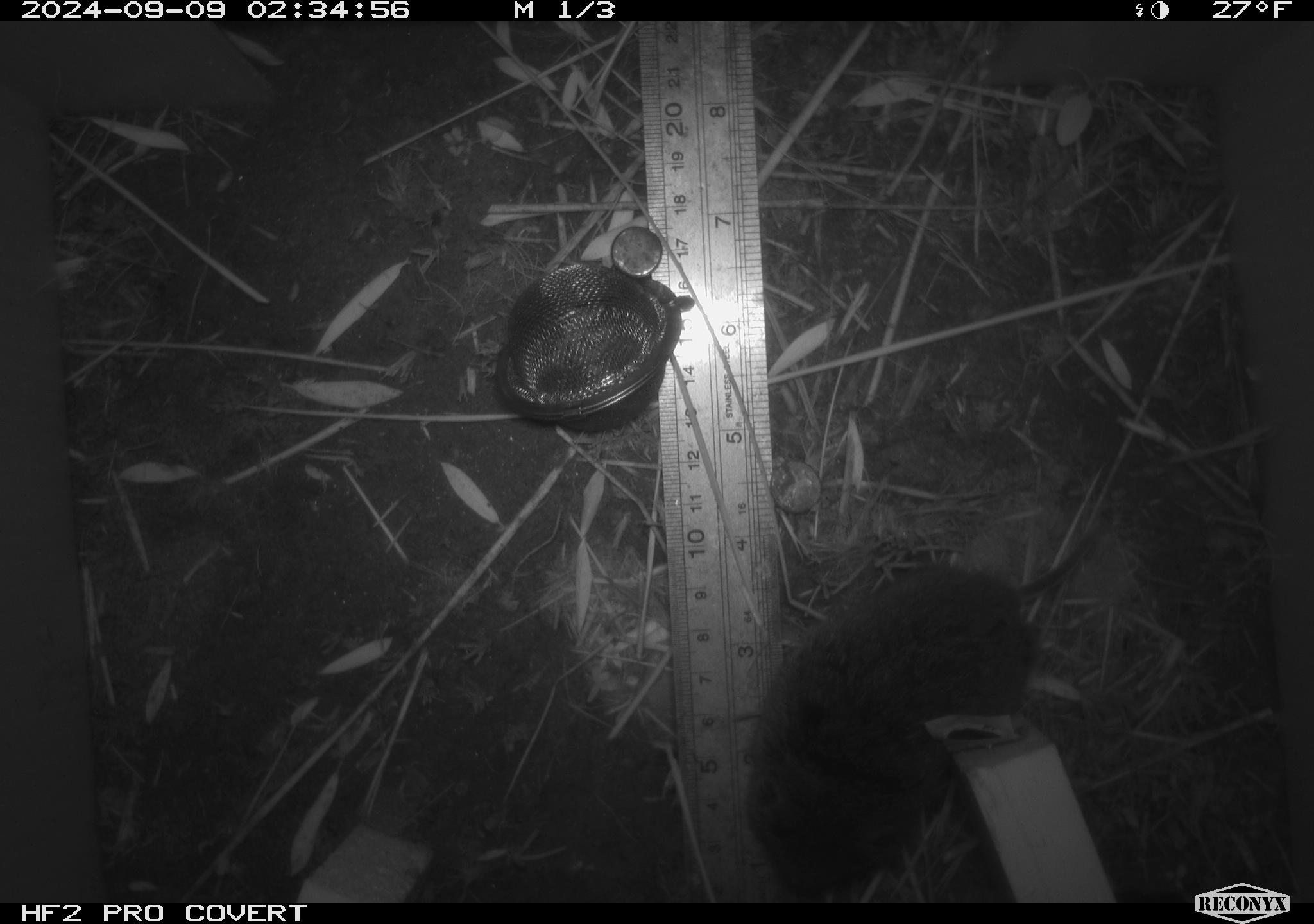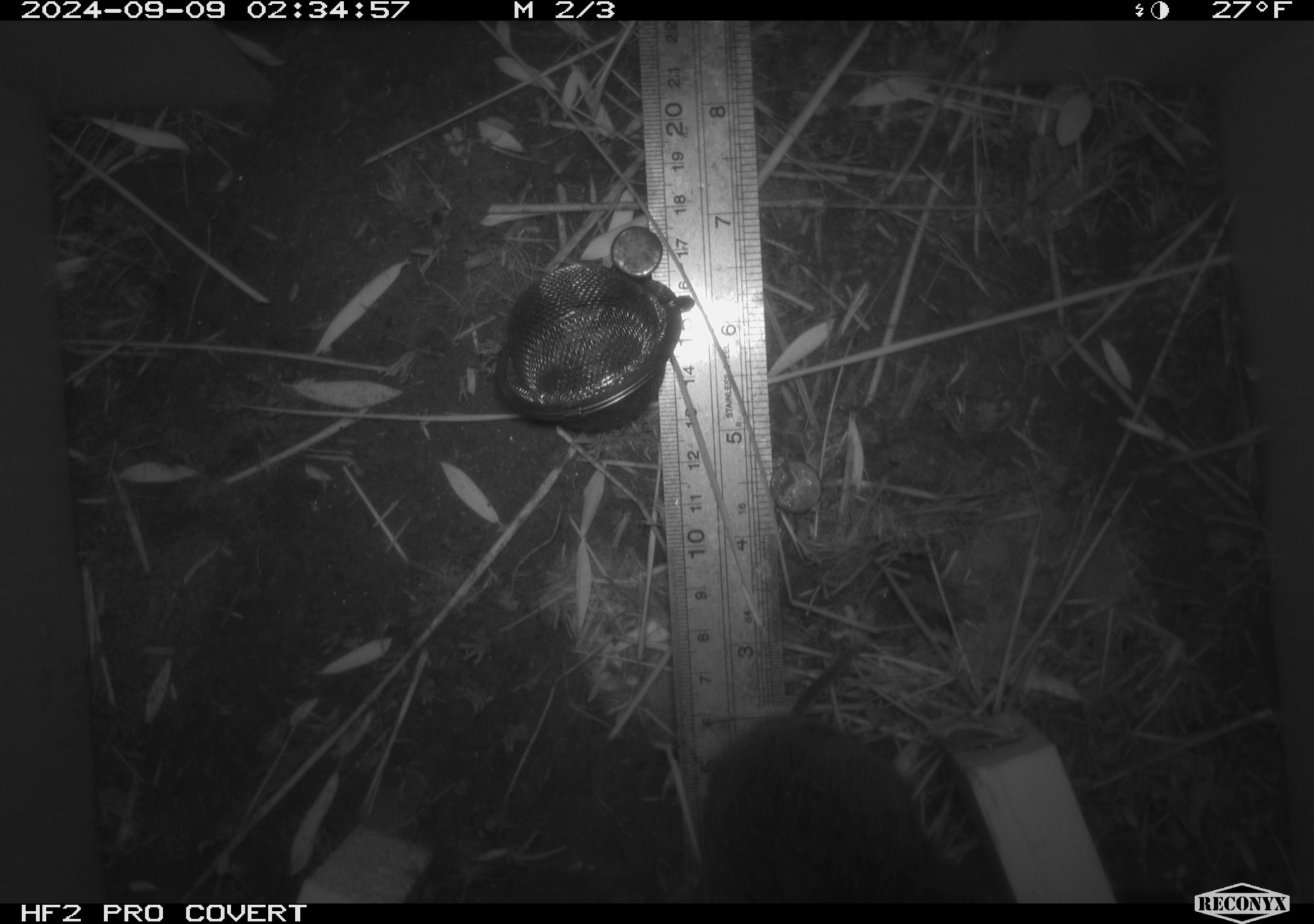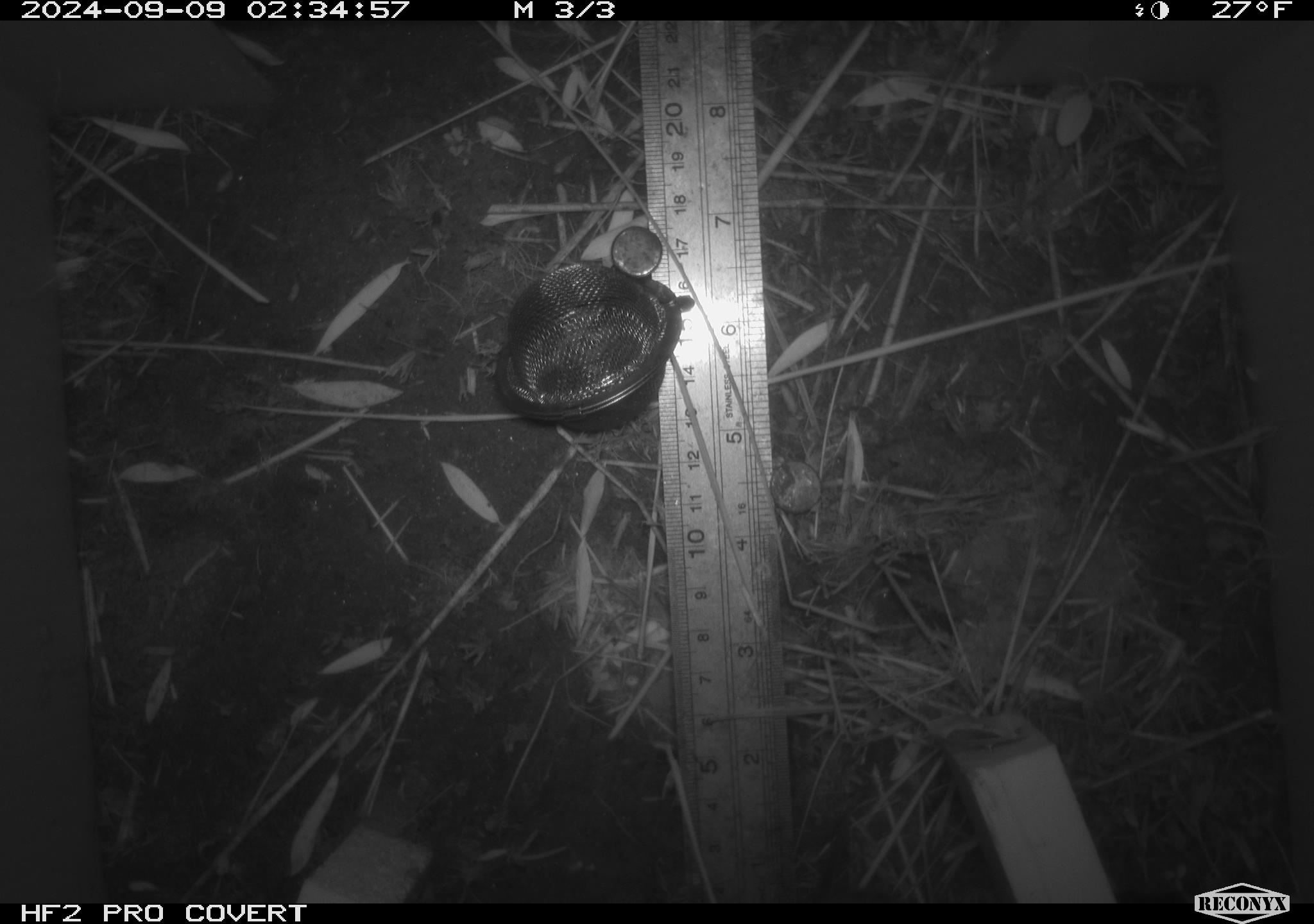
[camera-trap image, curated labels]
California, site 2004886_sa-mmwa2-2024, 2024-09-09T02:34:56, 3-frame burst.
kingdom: Animalia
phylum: Chordata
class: Mammalia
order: Rodentia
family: Cricetidae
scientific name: Arvicolinae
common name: voles, lemmings, and muskrats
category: arvicolinae subfamily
Arvicolinae subfamily (voles, lemmings, and muskrats) (Arvicolinae).